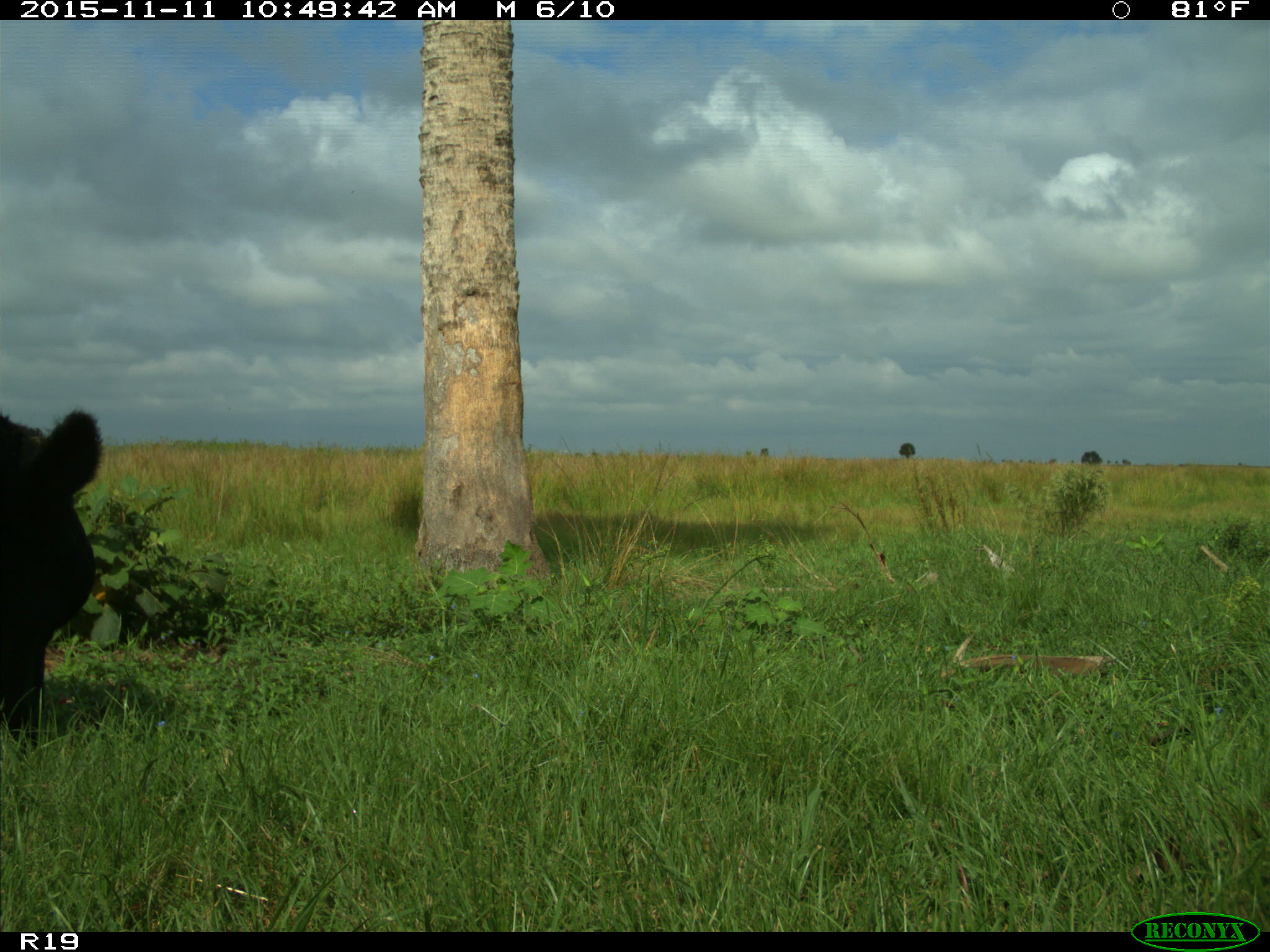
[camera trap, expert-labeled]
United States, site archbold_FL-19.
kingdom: Animalia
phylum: Chordata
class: Mammalia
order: Artiodactyla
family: Bovidae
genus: Bos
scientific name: Bos taurus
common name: domestic cow